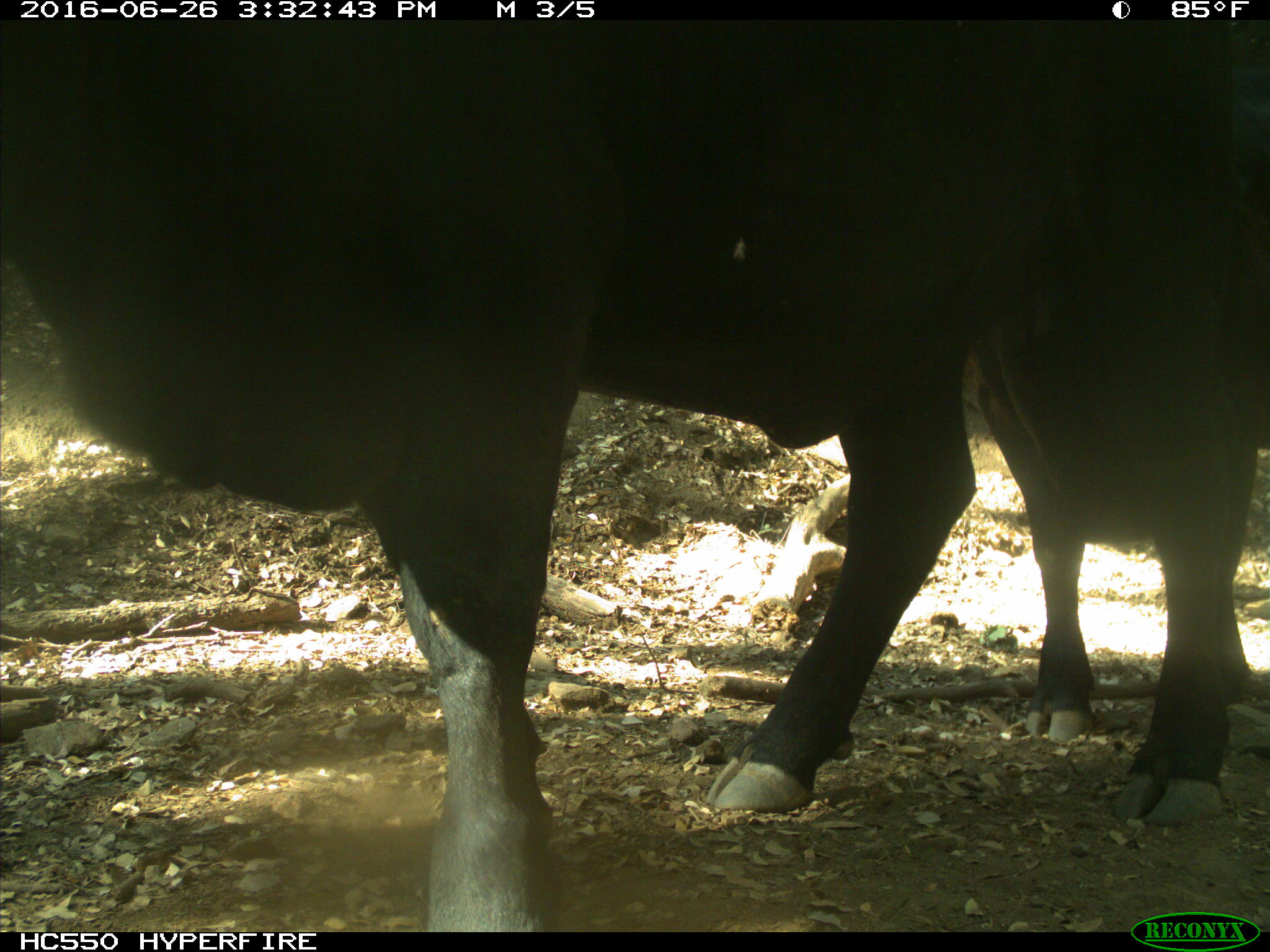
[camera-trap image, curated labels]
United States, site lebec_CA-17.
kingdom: Animalia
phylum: Chordata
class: Mammalia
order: Artiodactyla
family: Bovidae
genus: Bos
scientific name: Bos taurus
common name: domestic cow